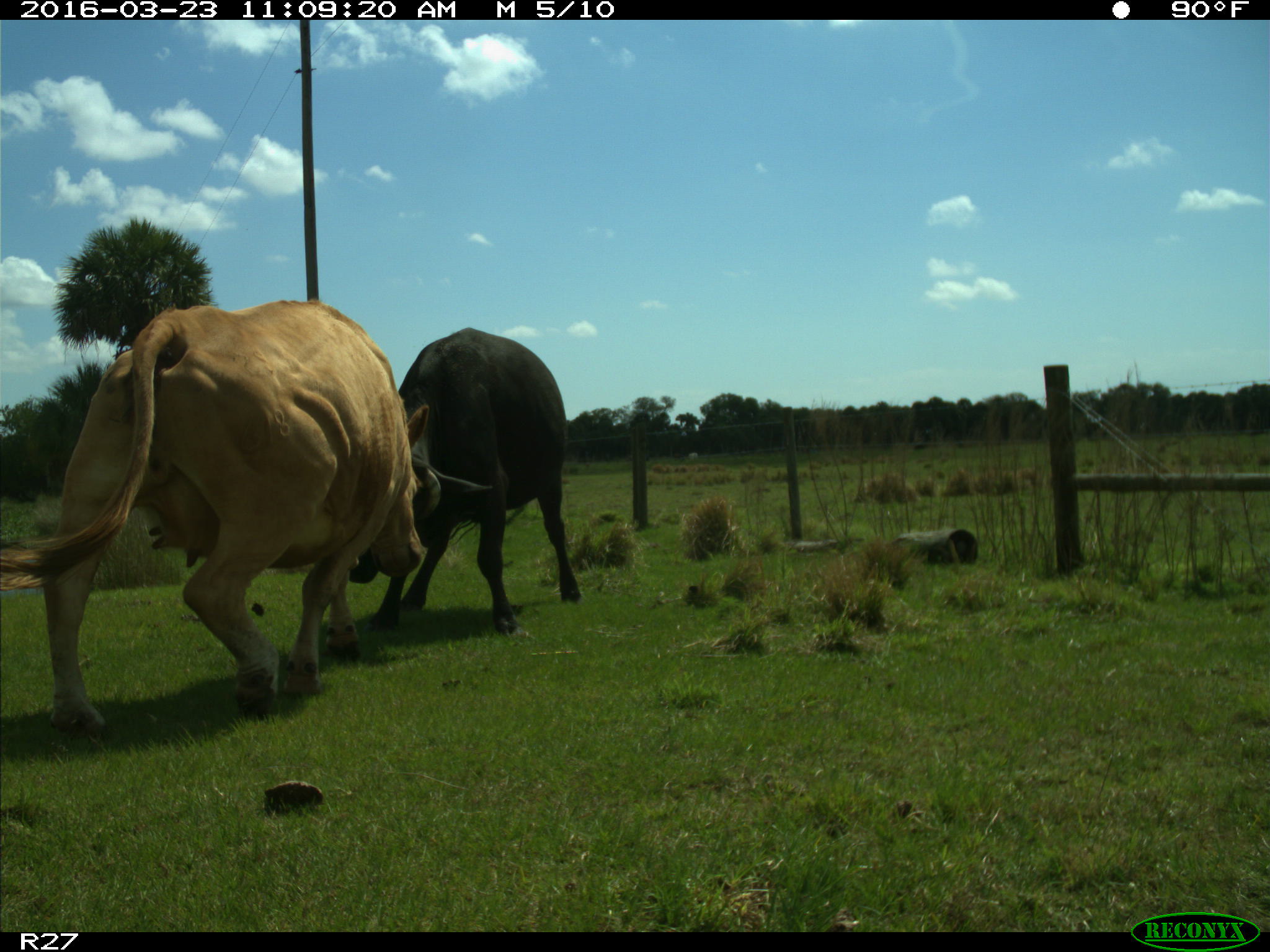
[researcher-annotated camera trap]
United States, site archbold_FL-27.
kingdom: Animalia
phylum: Chordata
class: Mammalia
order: Artiodactyla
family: Bovidae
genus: Bos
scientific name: Bos taurus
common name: domestic cow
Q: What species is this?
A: Bos taurus (domestic cow).